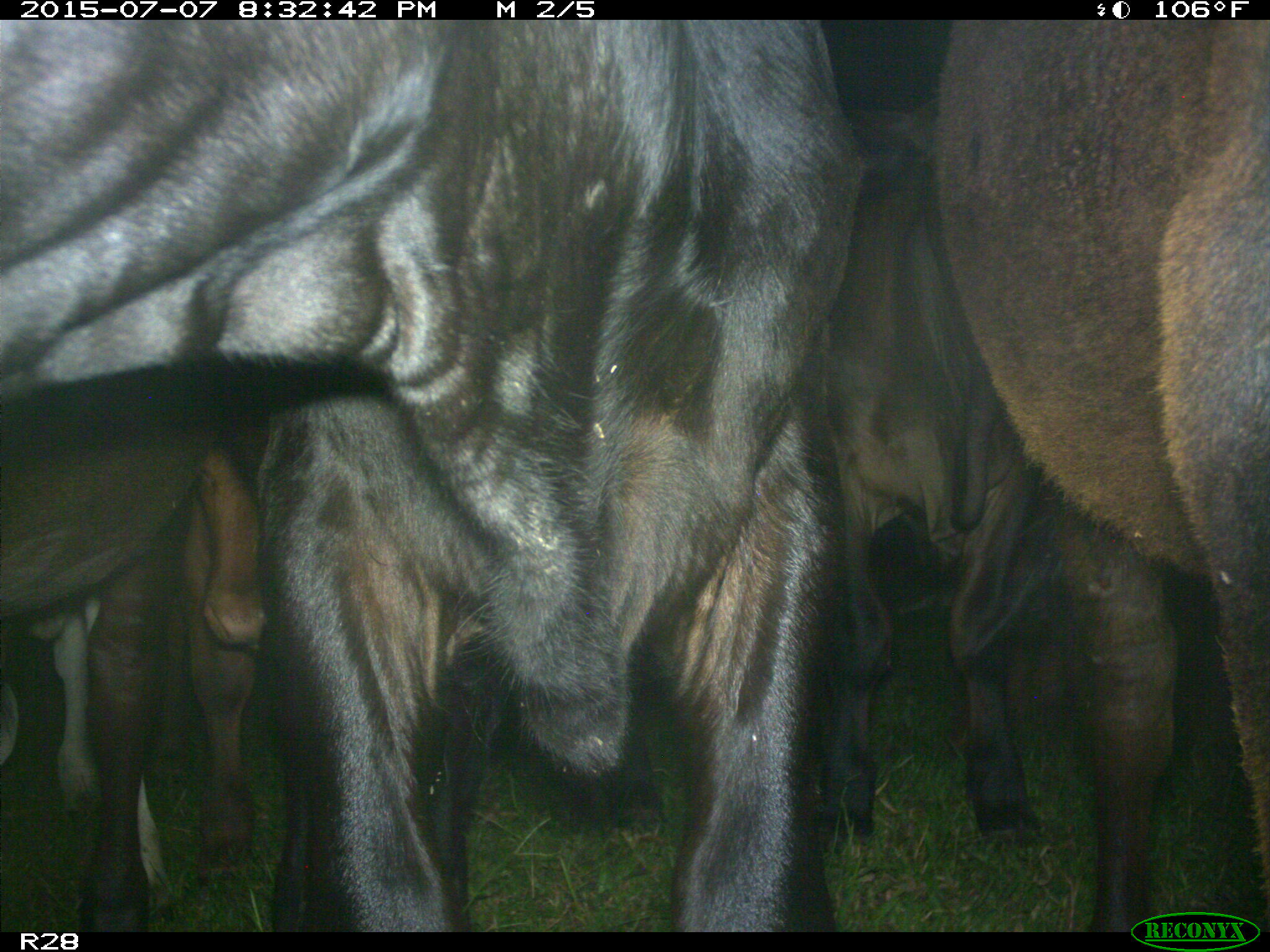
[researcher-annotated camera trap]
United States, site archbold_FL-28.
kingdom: Animalia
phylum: Chordata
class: Mammalia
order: Artiodactyla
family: Bovidae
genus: Bos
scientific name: Bos taurus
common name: domestic cow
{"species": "Bos taurus (domestic cow)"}